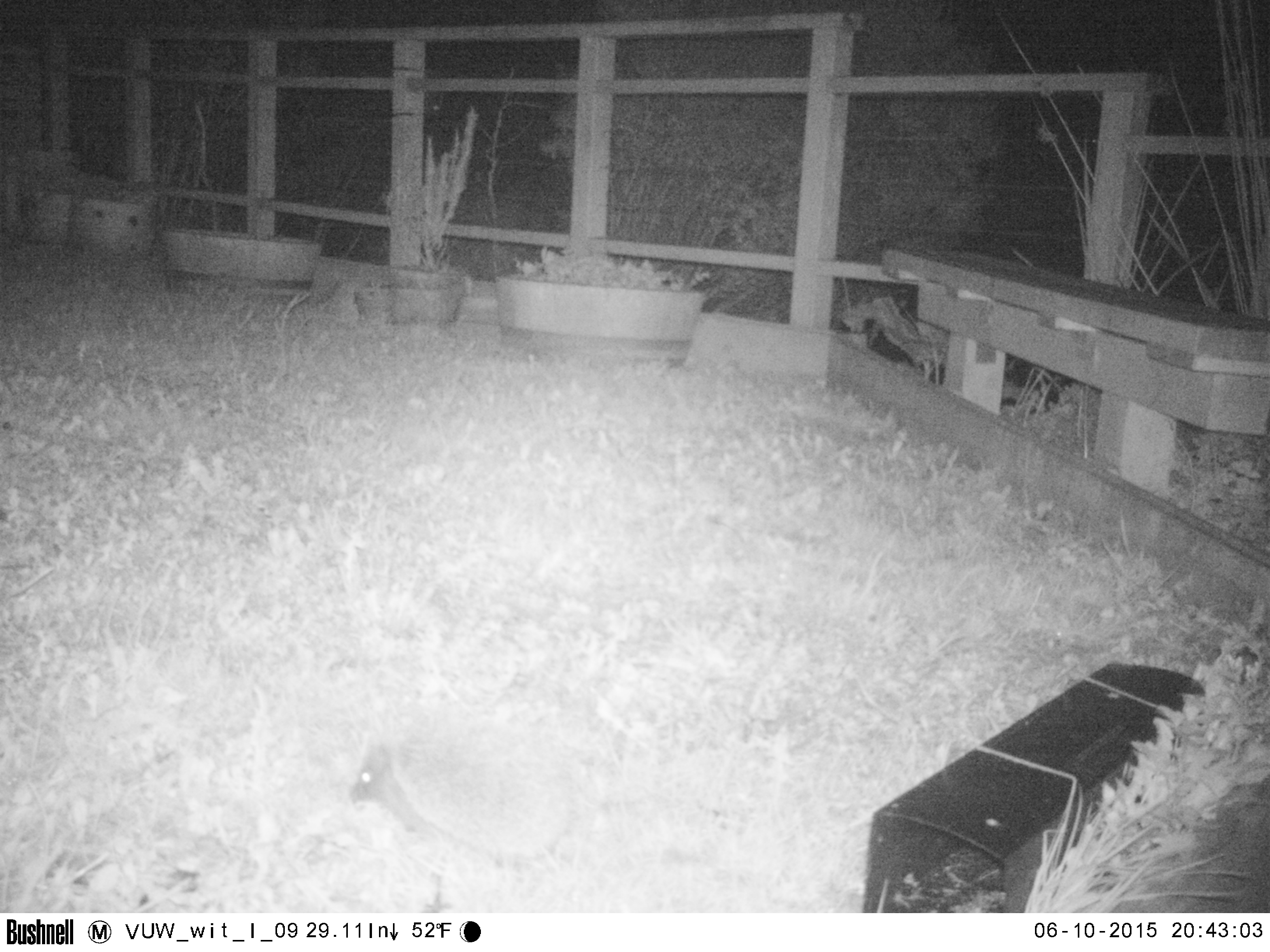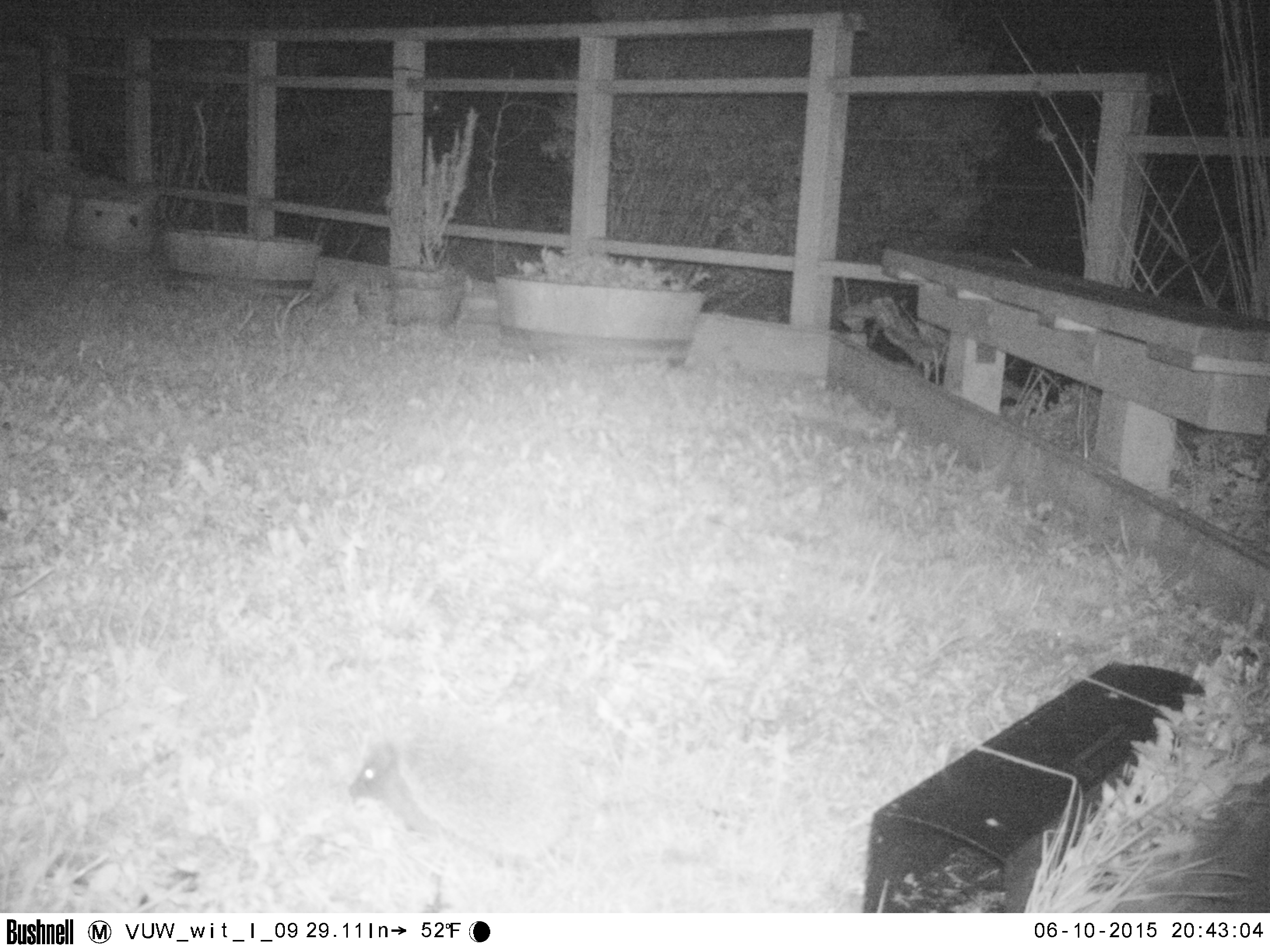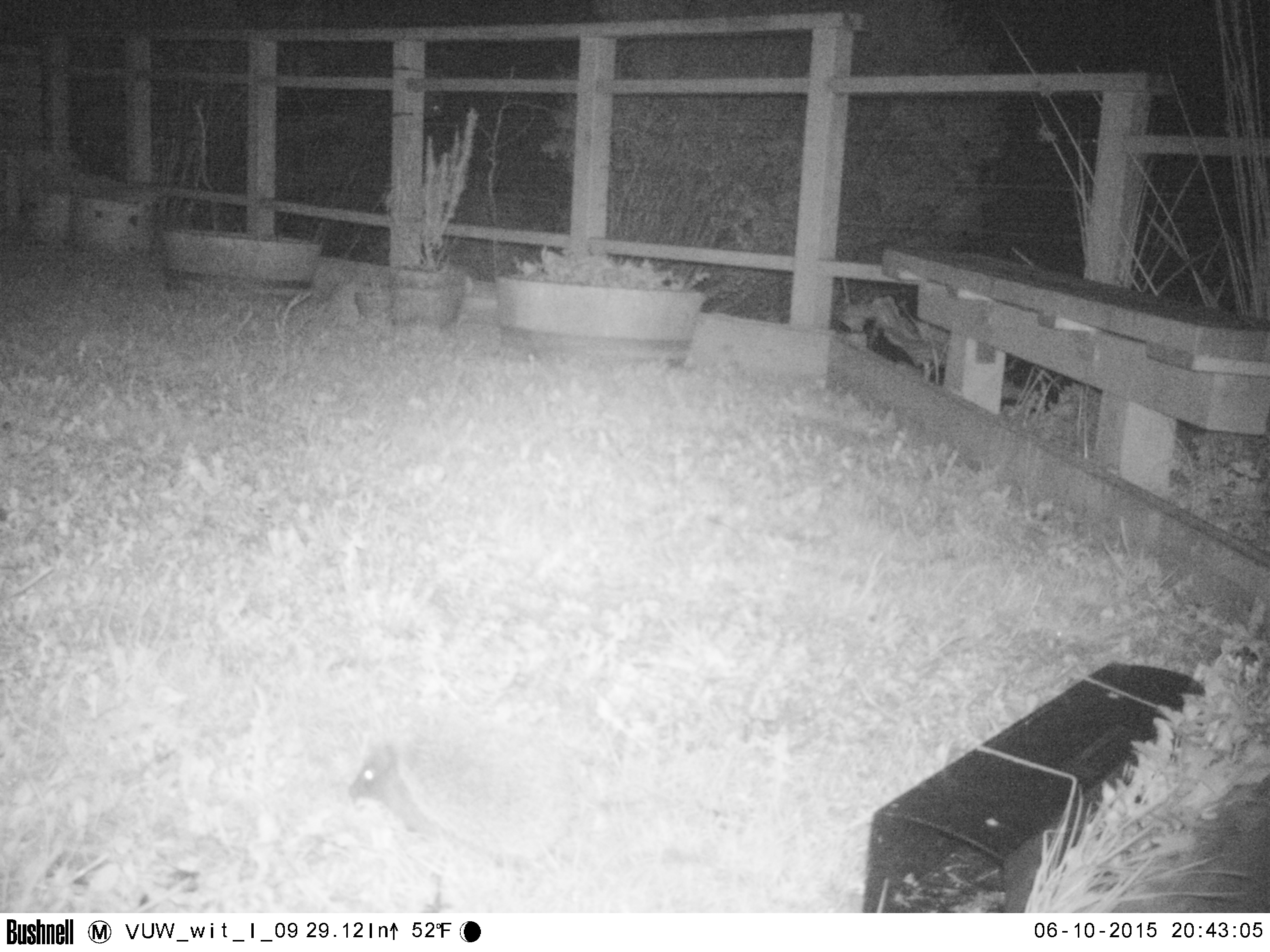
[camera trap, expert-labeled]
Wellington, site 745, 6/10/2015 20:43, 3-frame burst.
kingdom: Animalia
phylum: Chordata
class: Mammalia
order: Eulipotyphla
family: Erinaceidae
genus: Erinaceus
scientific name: Erinaceus europaeus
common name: hedgehog